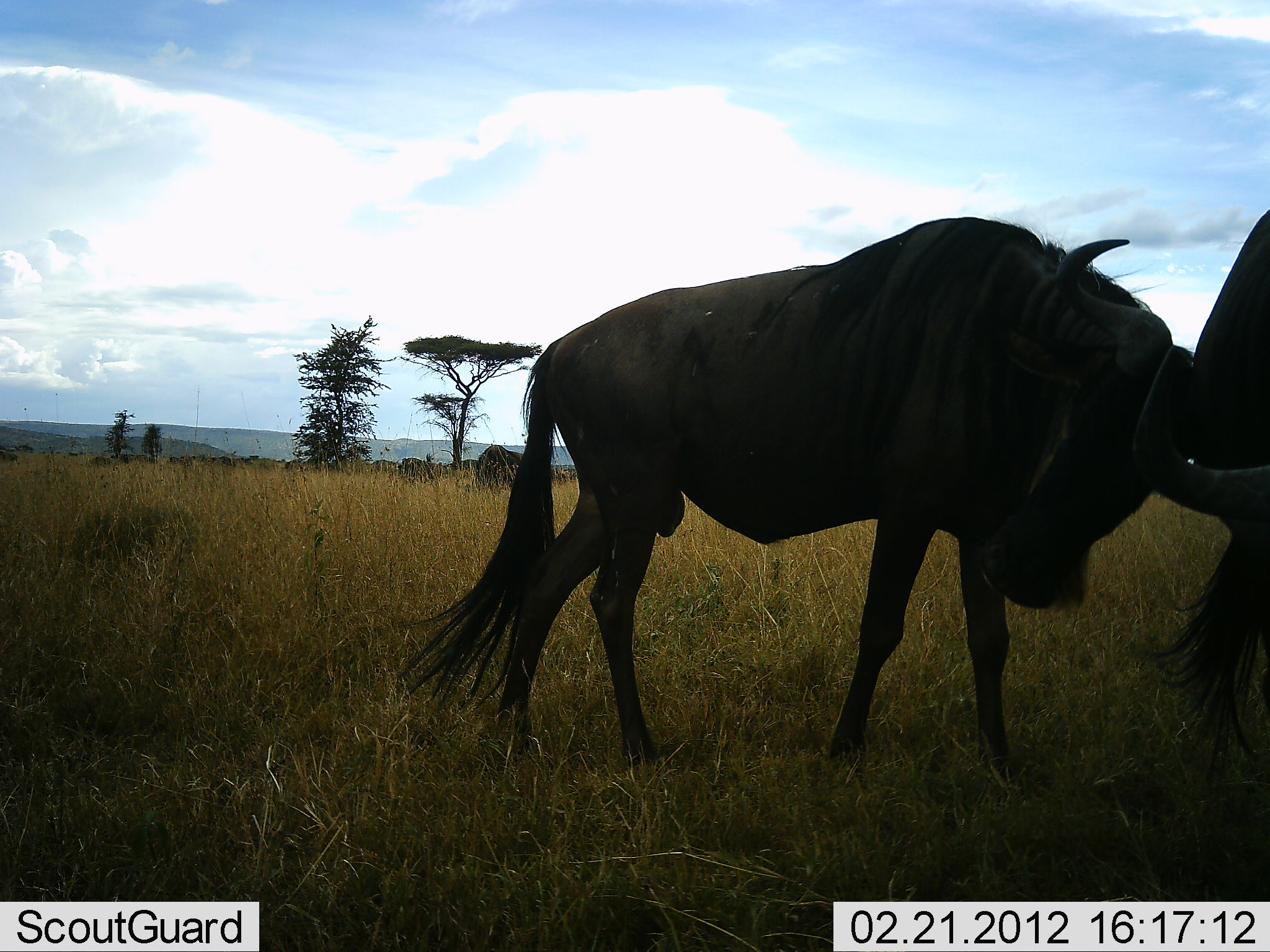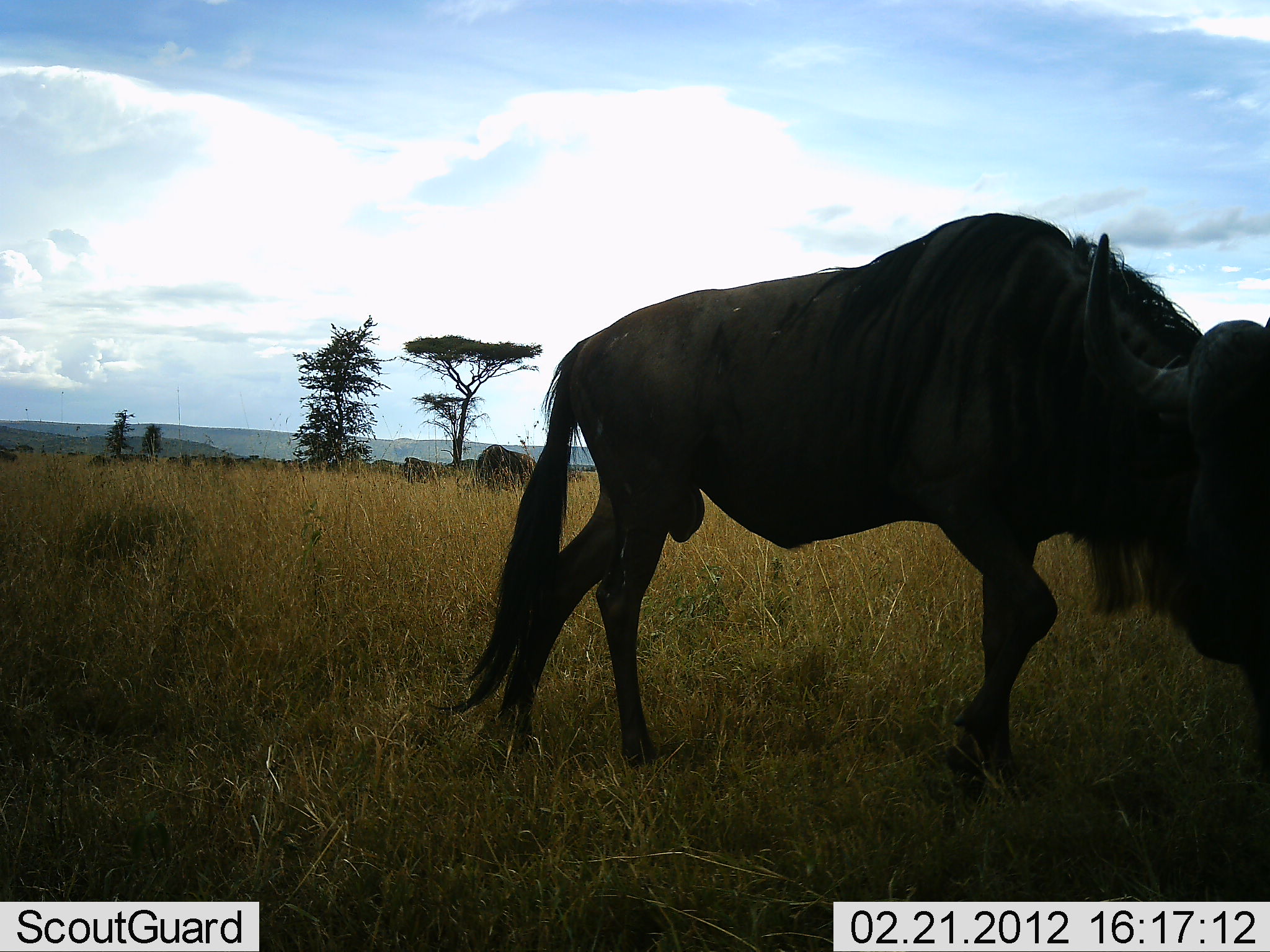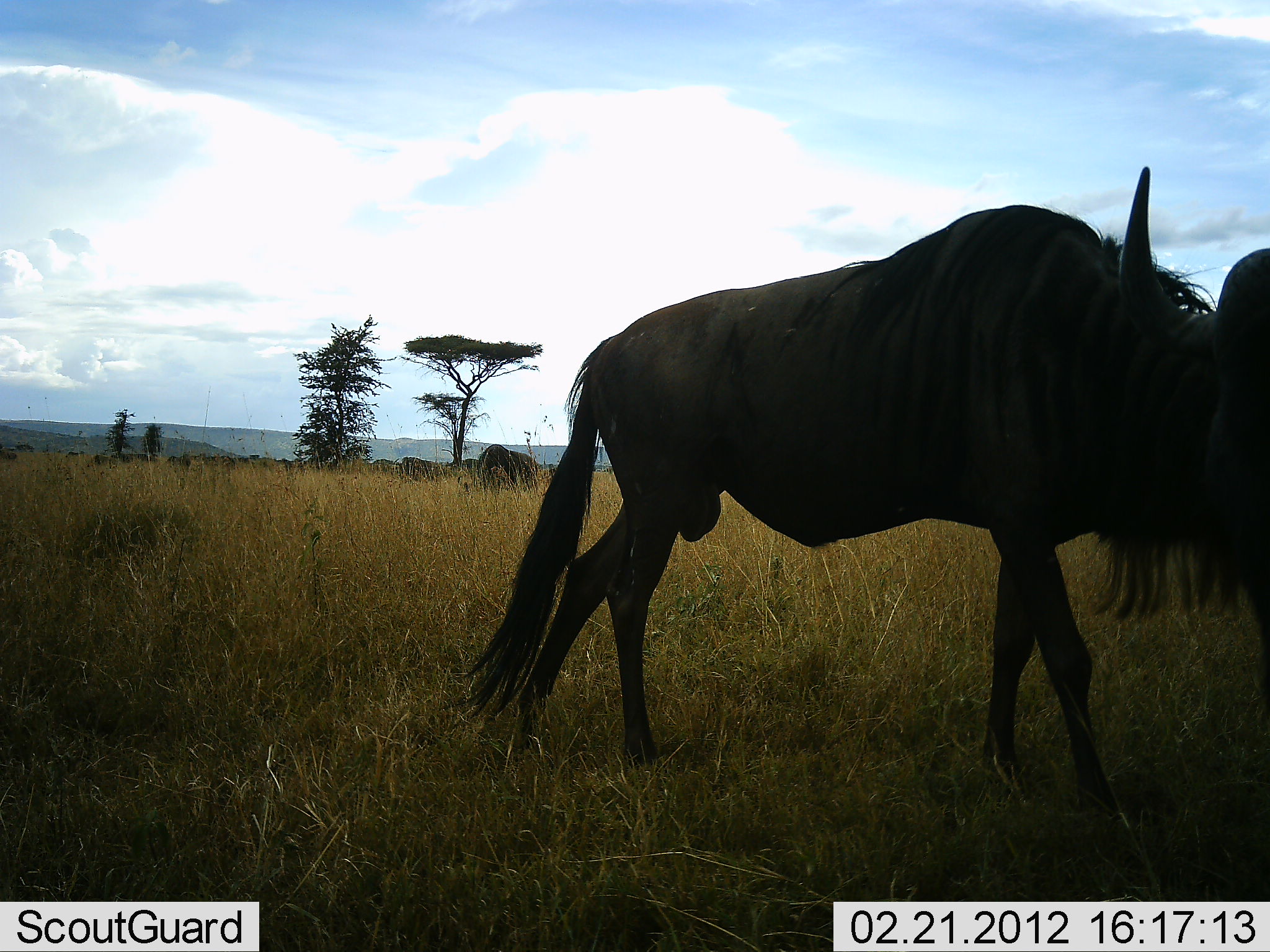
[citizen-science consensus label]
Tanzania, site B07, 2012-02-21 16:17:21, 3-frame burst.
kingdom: Animalia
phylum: Chordata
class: Mammalia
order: Artiodactyla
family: Bovidae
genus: Connochaetes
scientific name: Connochaetes taurinus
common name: blue wildebeest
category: wildebeest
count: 4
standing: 33%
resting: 0%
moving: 24%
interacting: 57%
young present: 5%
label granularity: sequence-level